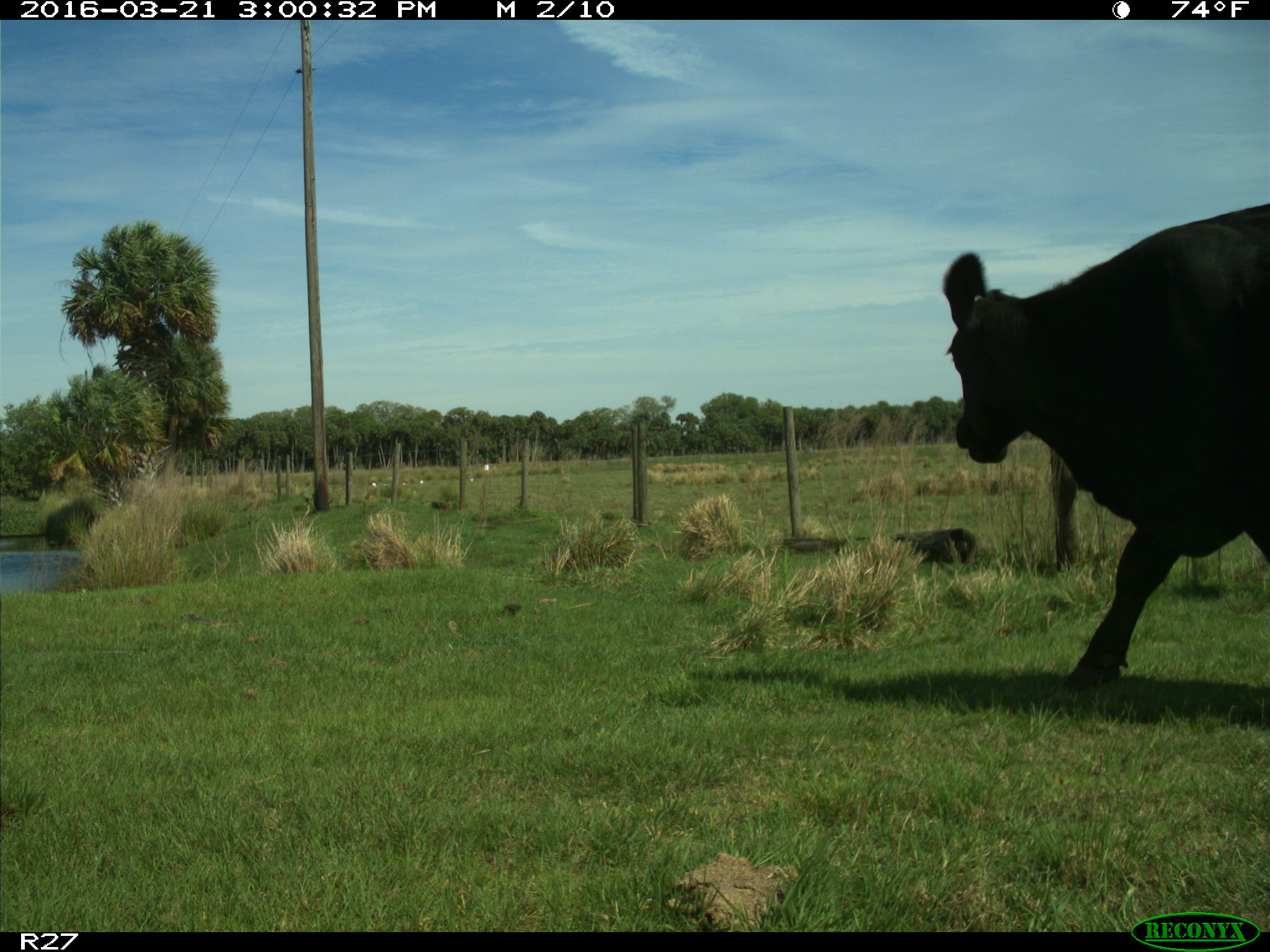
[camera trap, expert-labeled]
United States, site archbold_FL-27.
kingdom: Animalia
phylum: Chordata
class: Mammalia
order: Artiodactyla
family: Bovidae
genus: Bos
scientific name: Bos taurus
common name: domestic cow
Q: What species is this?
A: Bos taurus (domestic cow).